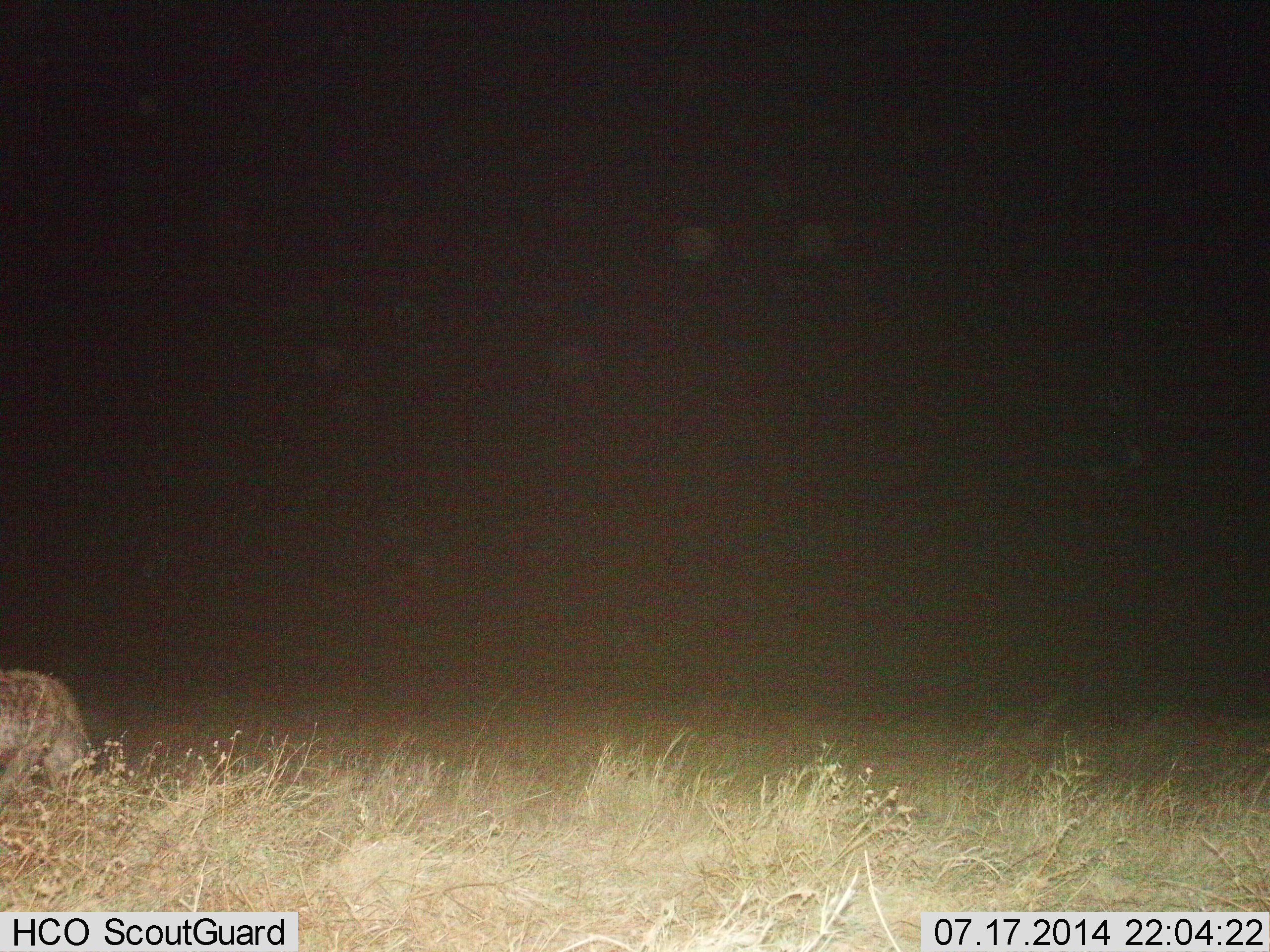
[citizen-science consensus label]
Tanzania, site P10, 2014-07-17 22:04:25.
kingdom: Animalia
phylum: Chordata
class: Mammalia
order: Carnivora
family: Hyaenidae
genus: Crocuta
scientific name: Crocuta crocuta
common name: spotted hyena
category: hyenaspotted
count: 1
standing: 40%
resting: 0%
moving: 10%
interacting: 0%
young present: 0%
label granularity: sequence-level